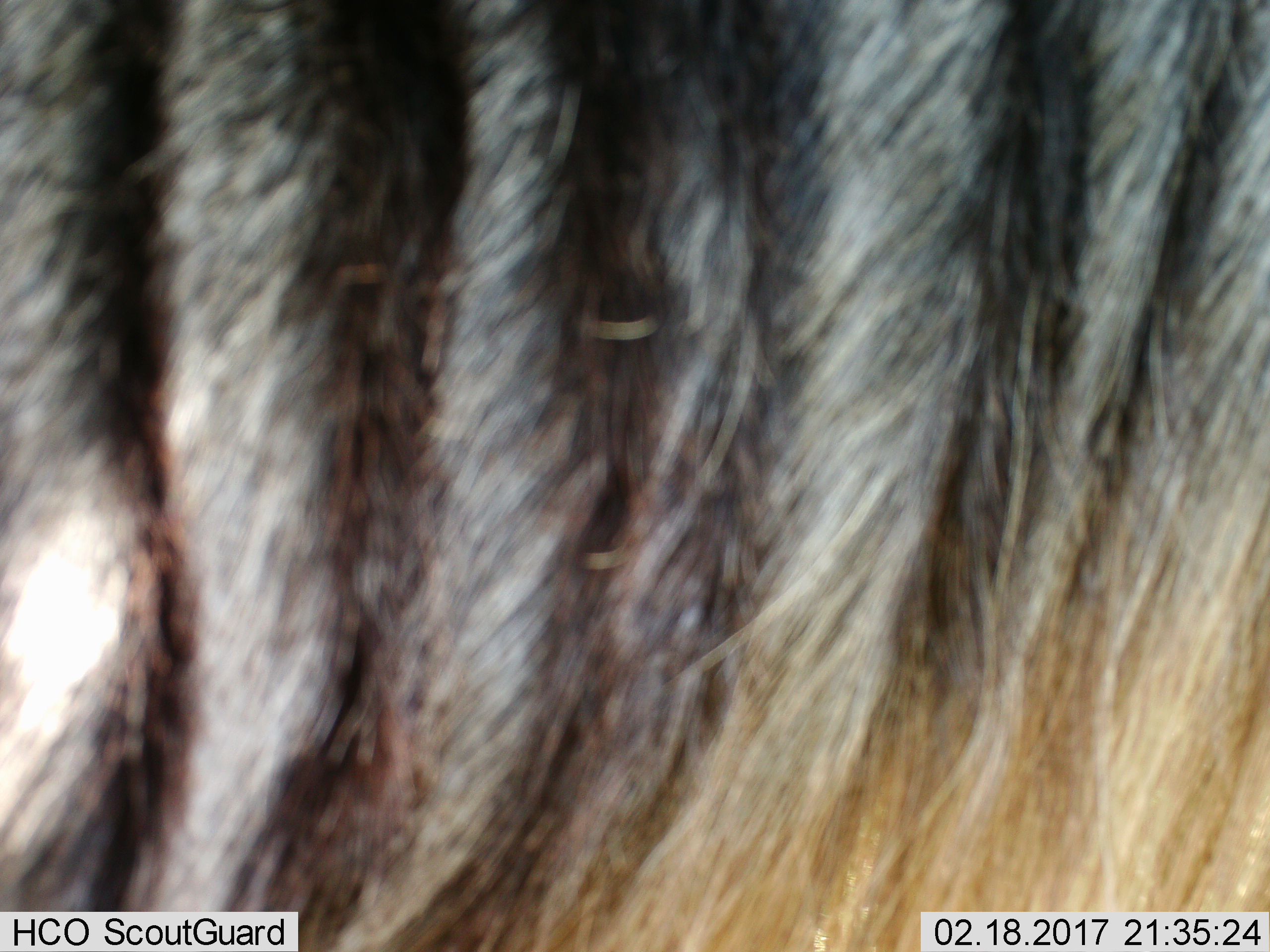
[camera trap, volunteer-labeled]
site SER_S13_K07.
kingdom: Animalia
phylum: Chordata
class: Mammalia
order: Artiodactyla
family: Bovidae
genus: Connochaetes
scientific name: Connochaetes taurinus taurinus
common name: blue wildebeest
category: wildebeestblue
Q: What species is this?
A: Wildebeestblue (blue wildebeest) (Connochaetes taurinus taurinus).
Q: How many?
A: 1.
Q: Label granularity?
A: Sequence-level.